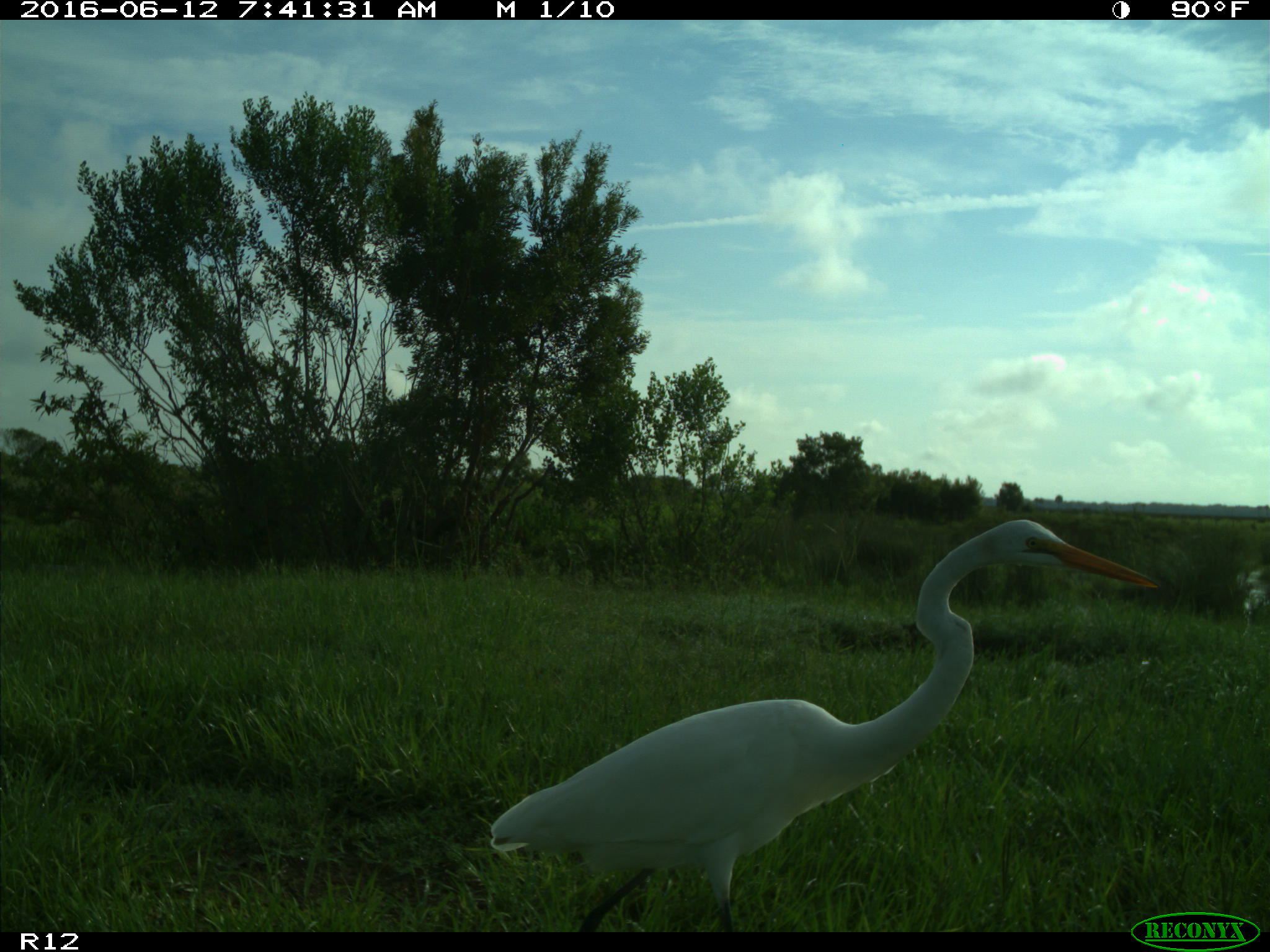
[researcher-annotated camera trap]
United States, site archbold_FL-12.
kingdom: Animalia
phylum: Chordata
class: Aves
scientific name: Aves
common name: birds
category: unidentified bird